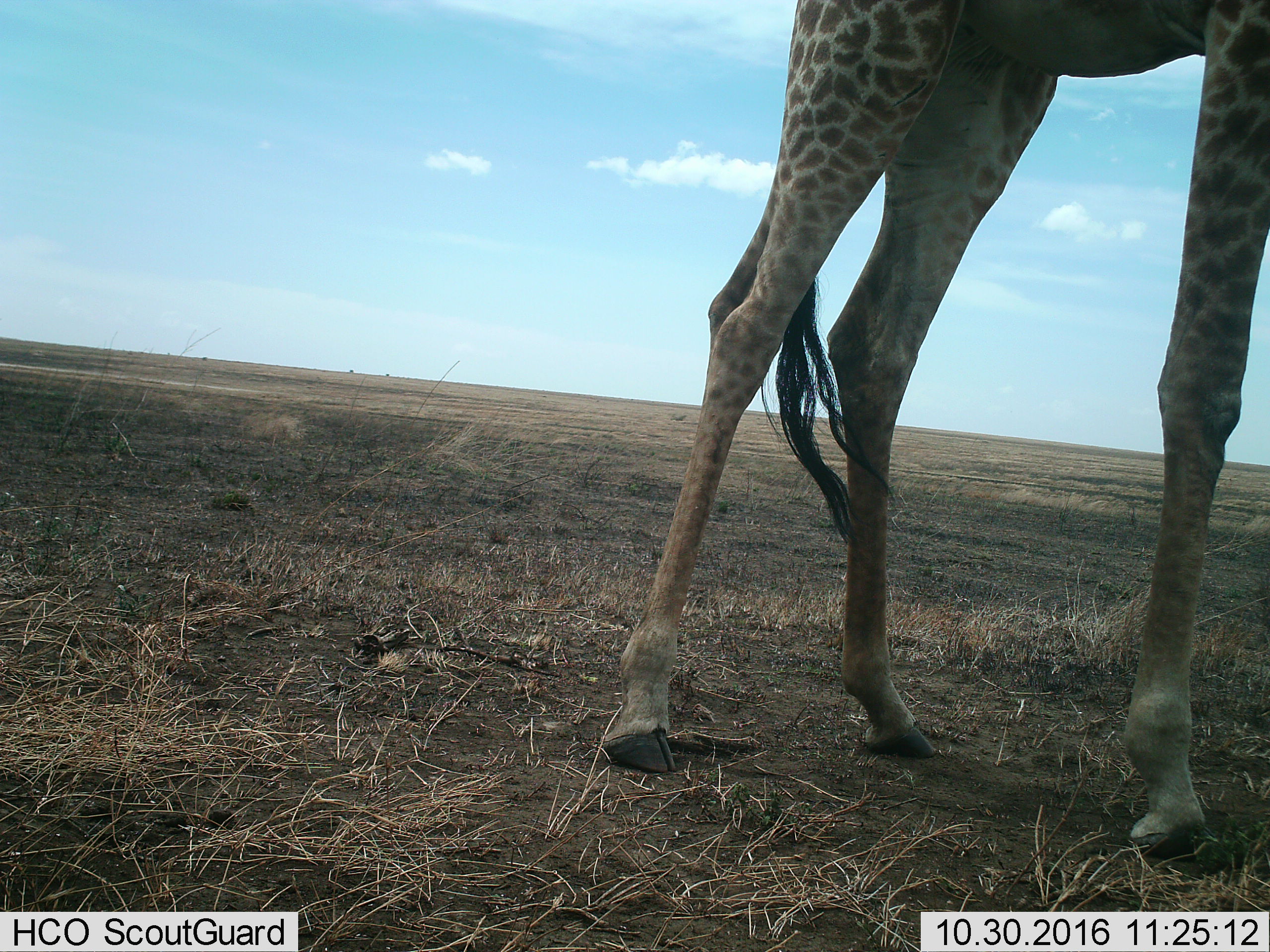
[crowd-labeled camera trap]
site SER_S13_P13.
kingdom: Animalia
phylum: Chordata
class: Mammalia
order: Artiodactyla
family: Giraffidae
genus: Giraffa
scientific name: Giraffa camelopardalis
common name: giraffe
Giraffe (Giraffa camelopardalis), count 1. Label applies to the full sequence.